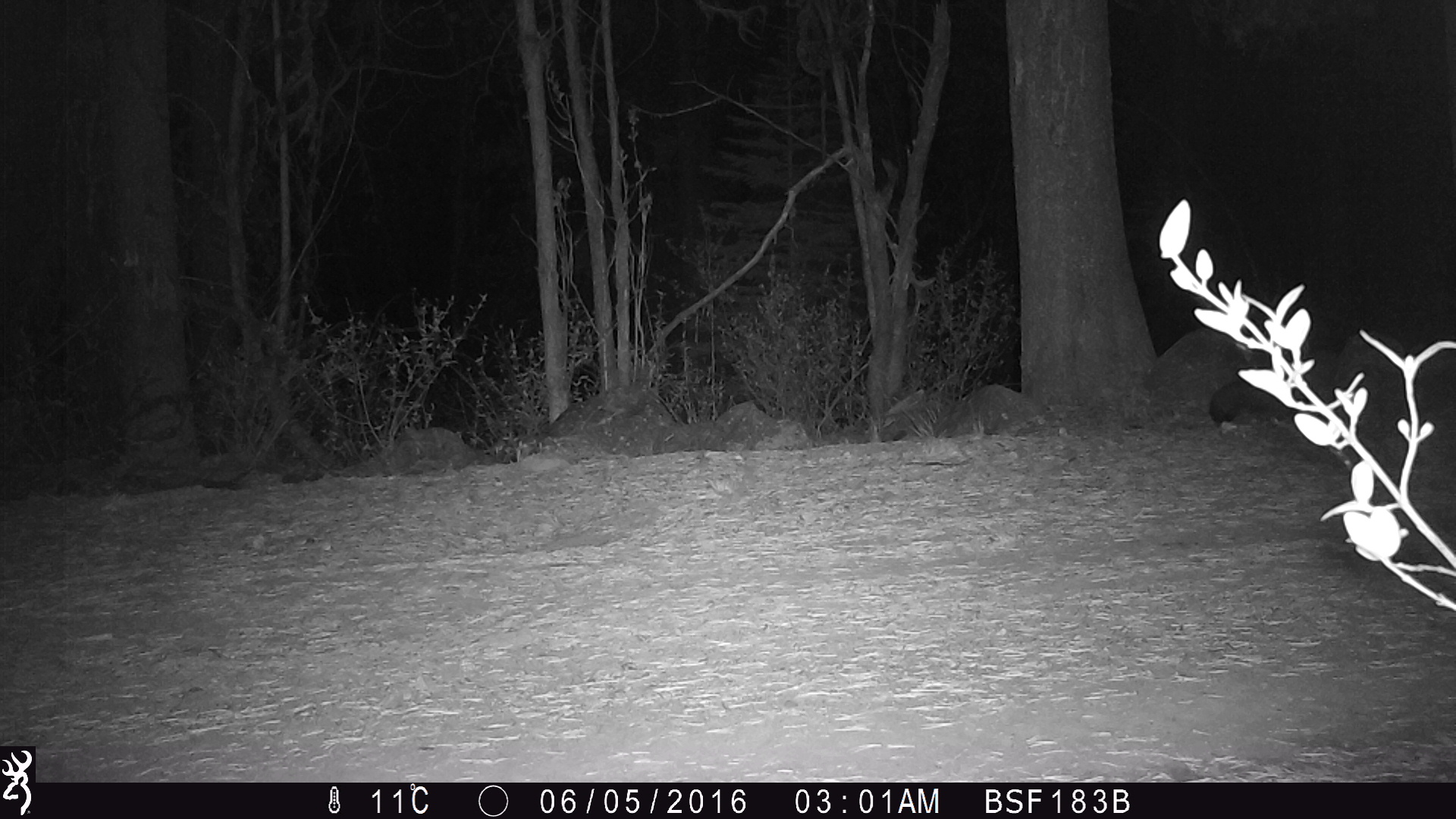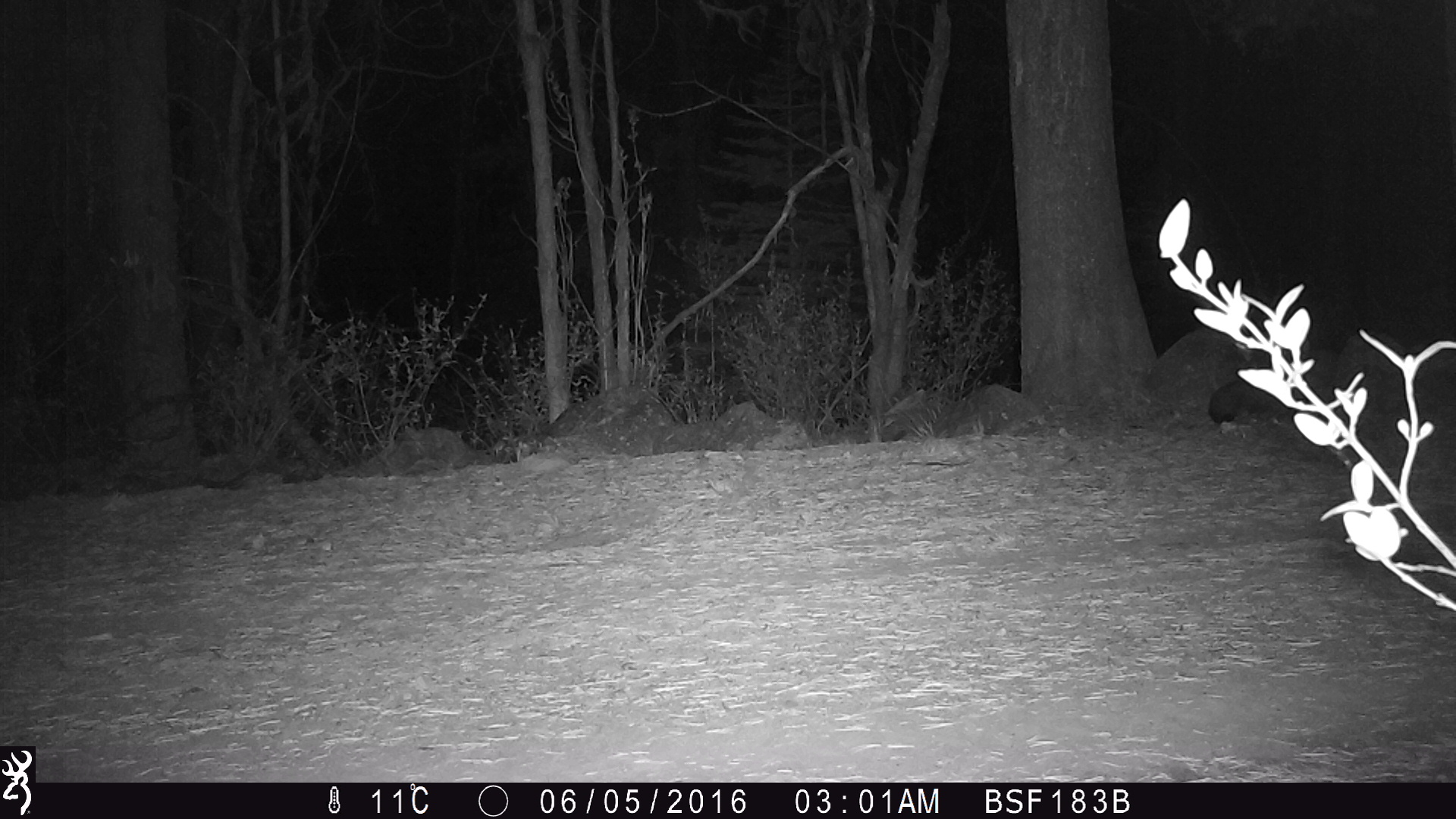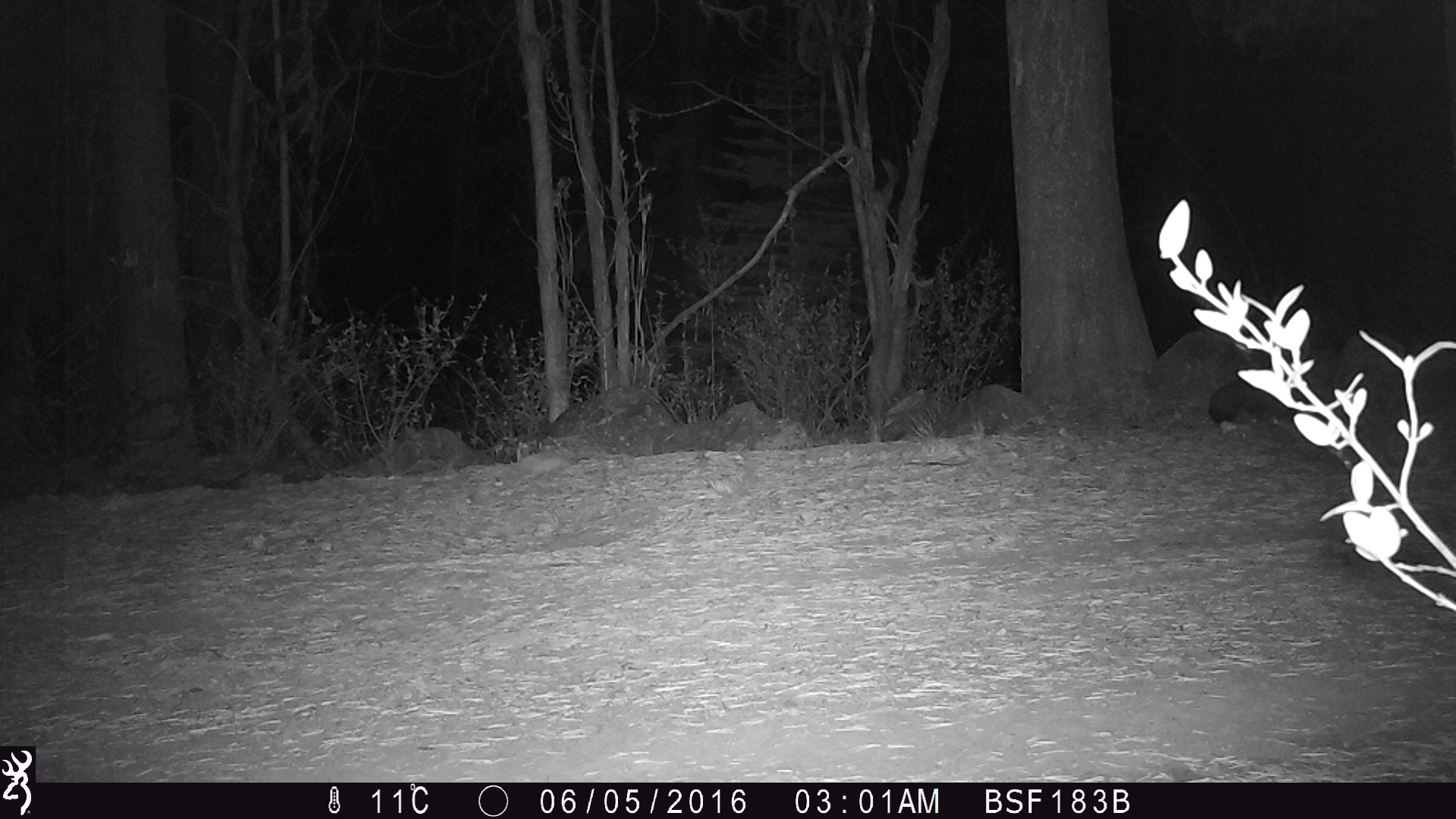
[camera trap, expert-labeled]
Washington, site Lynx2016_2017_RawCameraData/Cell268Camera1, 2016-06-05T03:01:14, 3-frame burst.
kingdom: Animalia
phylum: Chordata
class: Mammalia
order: Lagomorpha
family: Leporidae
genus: Lepus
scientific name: Lepus americanus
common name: snowshoe hare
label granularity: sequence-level